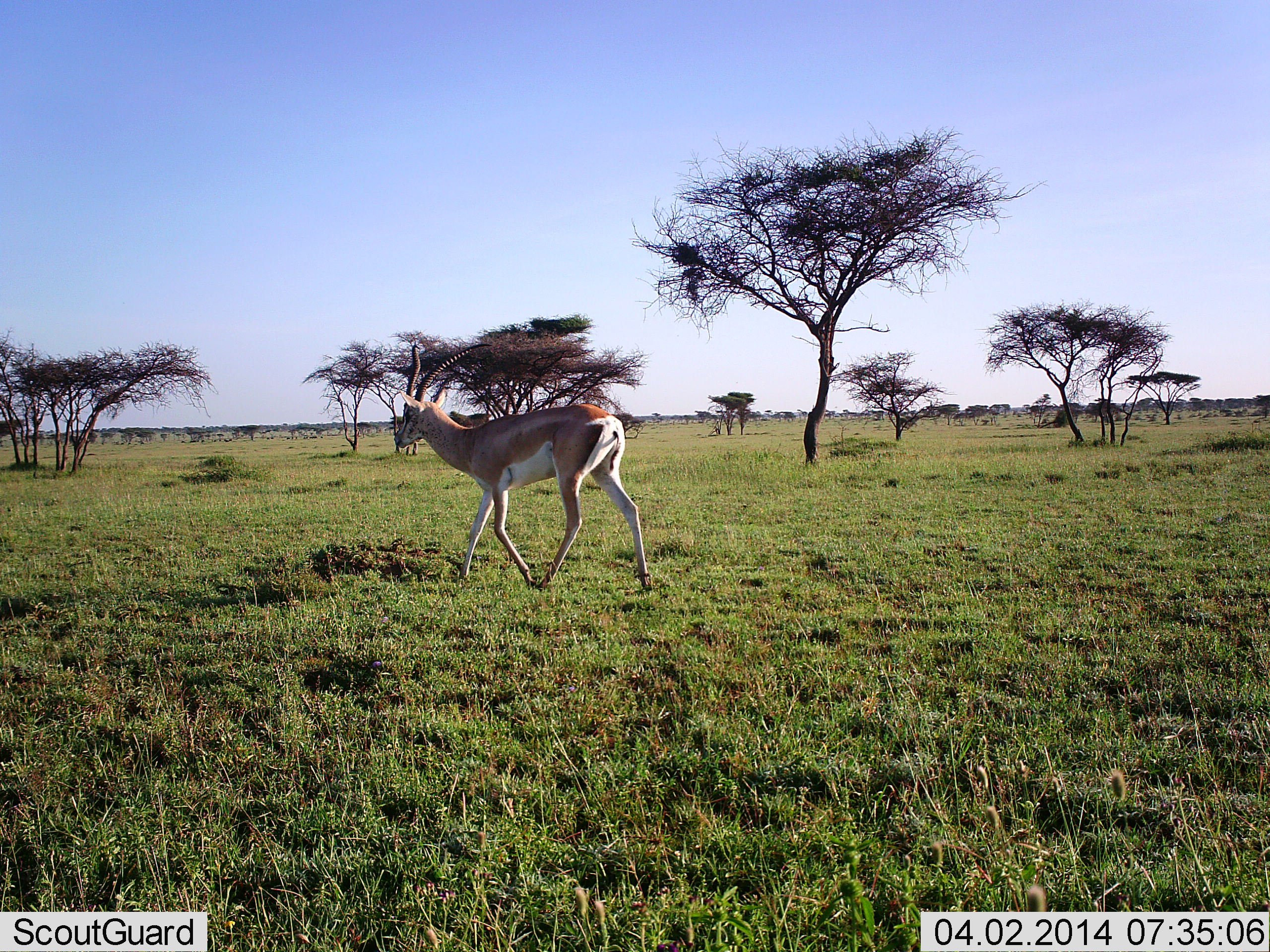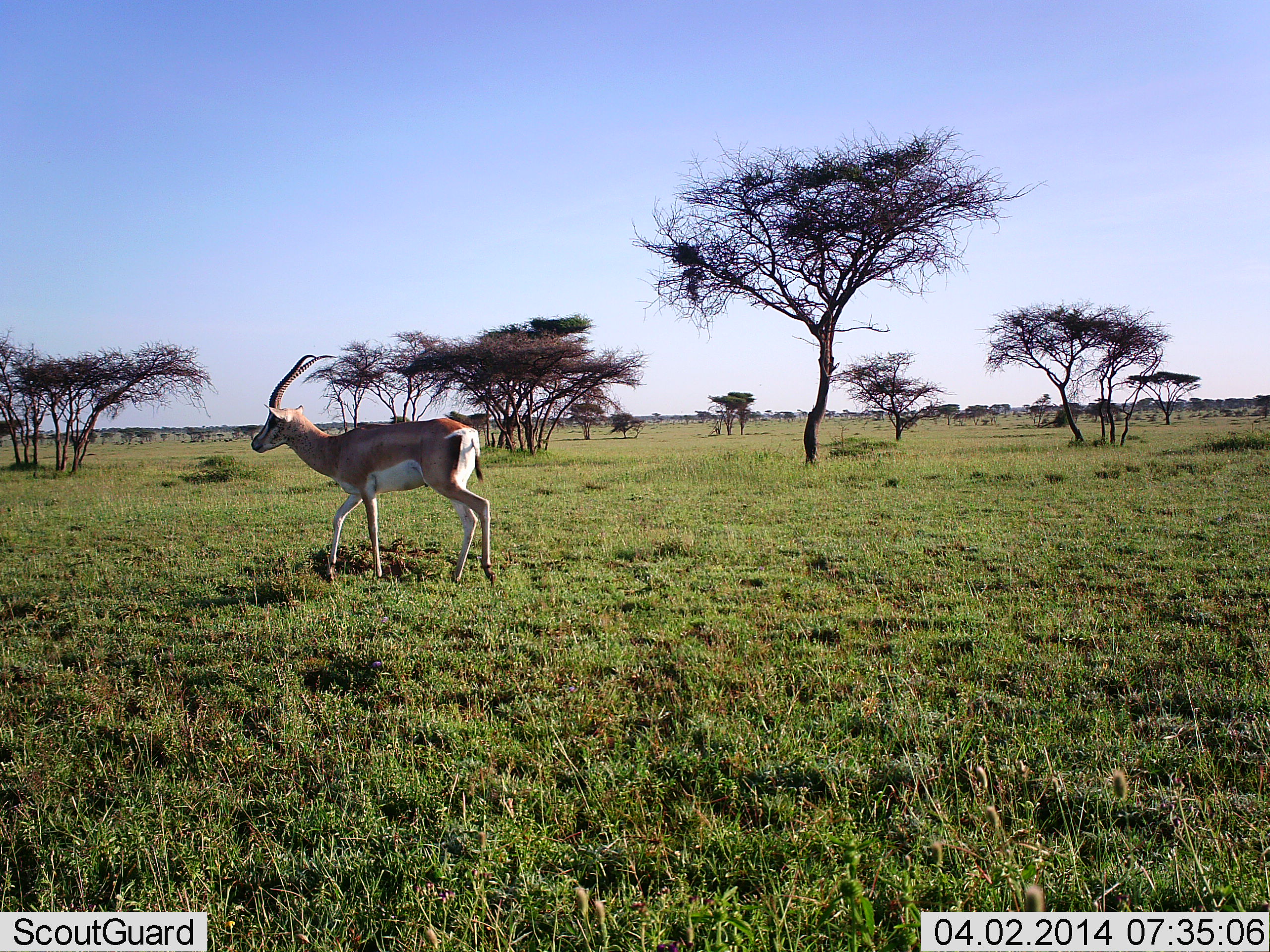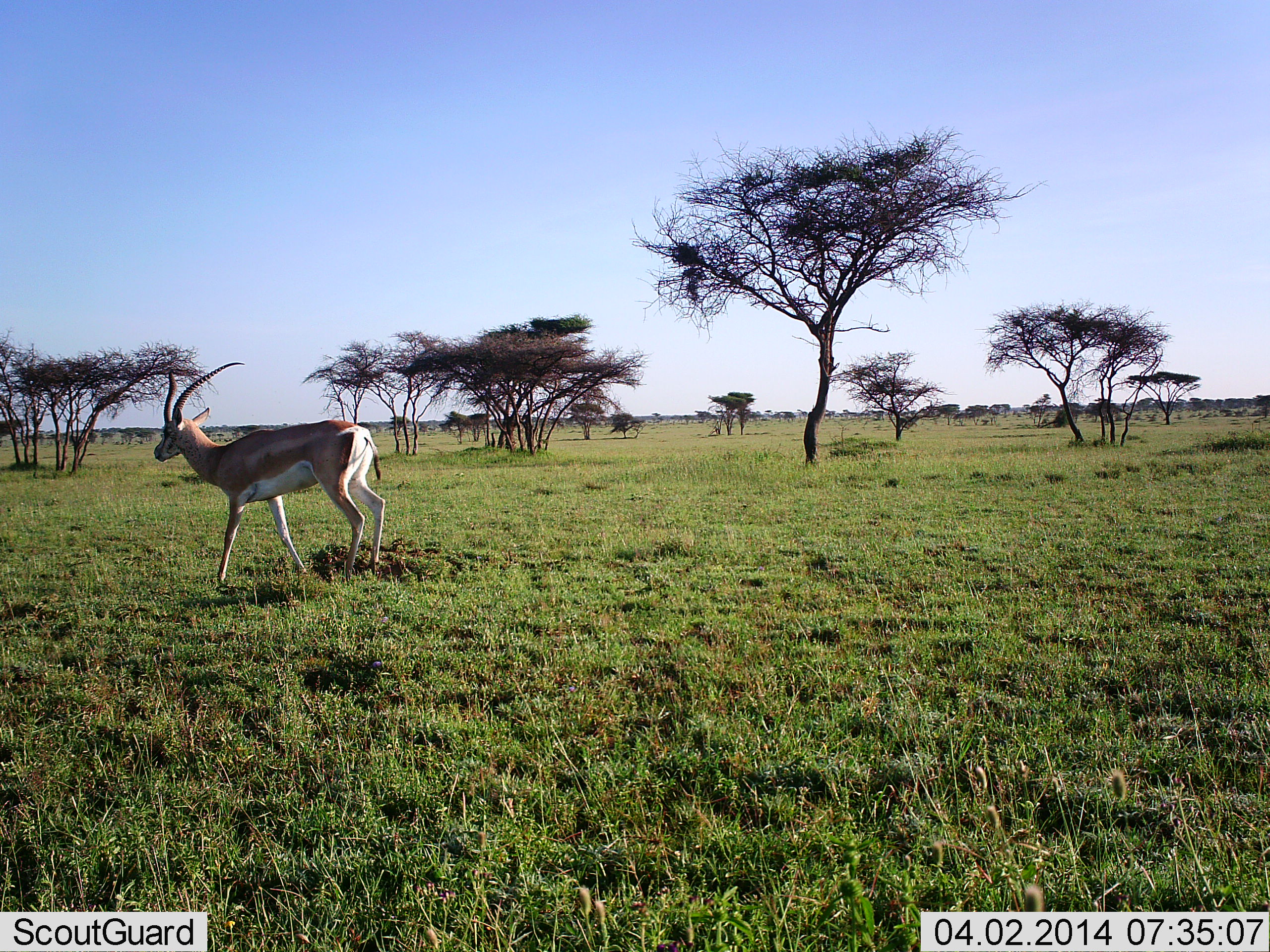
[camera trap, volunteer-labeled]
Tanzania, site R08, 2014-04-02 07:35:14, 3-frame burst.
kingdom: Animalia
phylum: Chordata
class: Mammalia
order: Artiodactyla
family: Bovidae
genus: Nanger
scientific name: Nanger granti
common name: grant's gazelle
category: gazellegrants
Gazellegrants (grant's gazelle) (Nanger granti), count 1. Behavior (volunteer vote fractions): standing 10%, resting 0%, moving 100%, interacting 0%. Young present (vote fraction): 0%. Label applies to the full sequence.